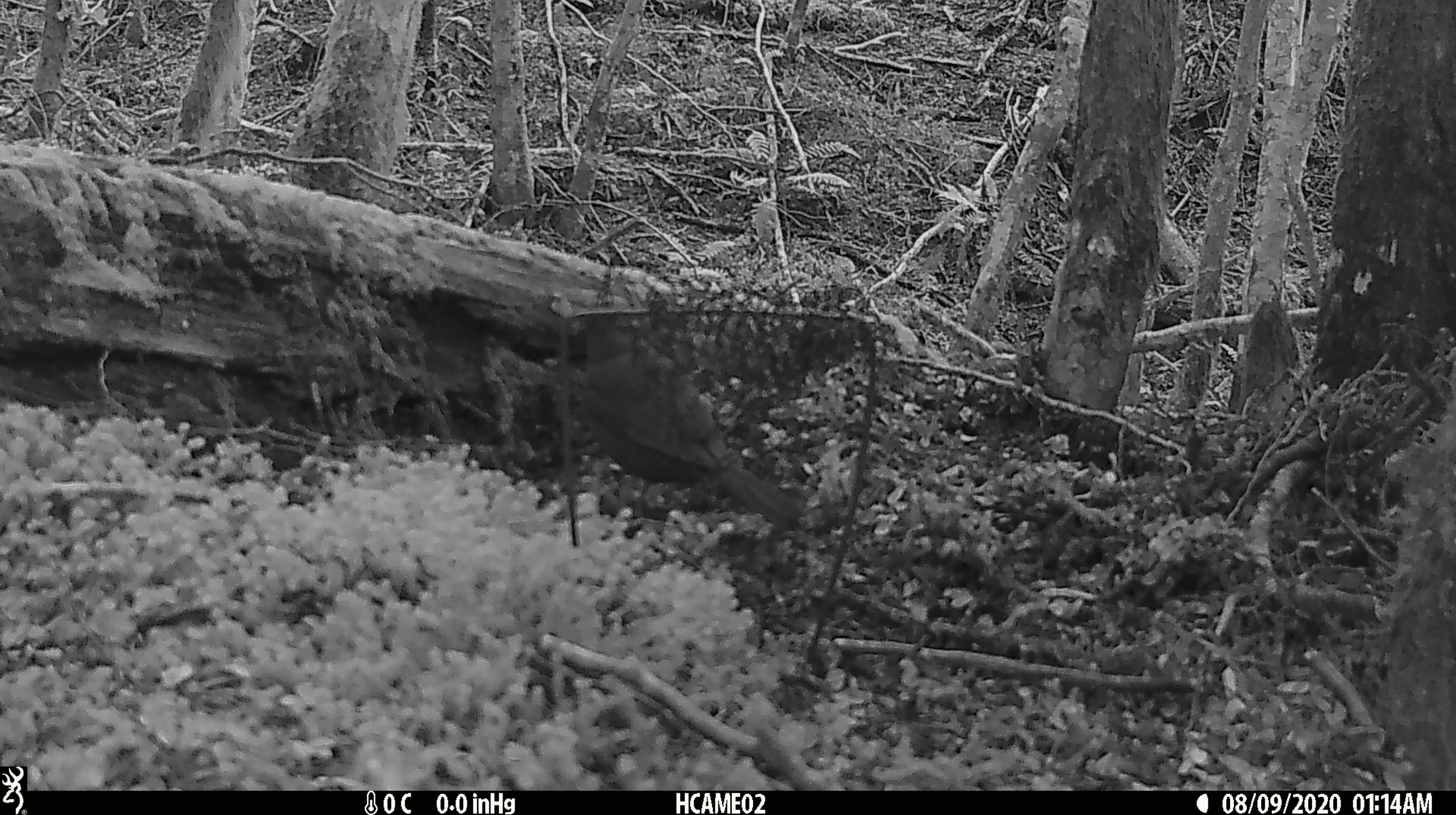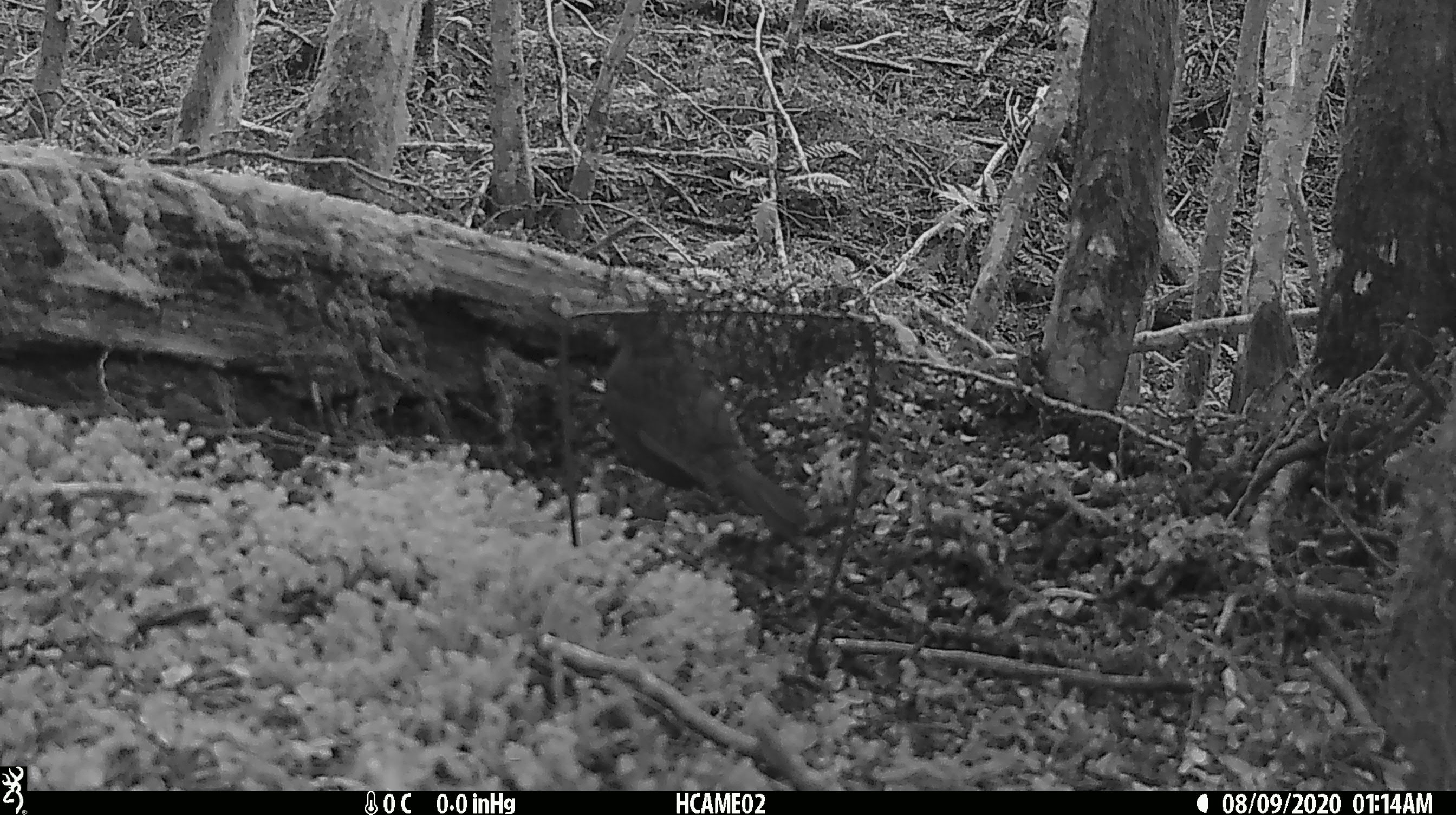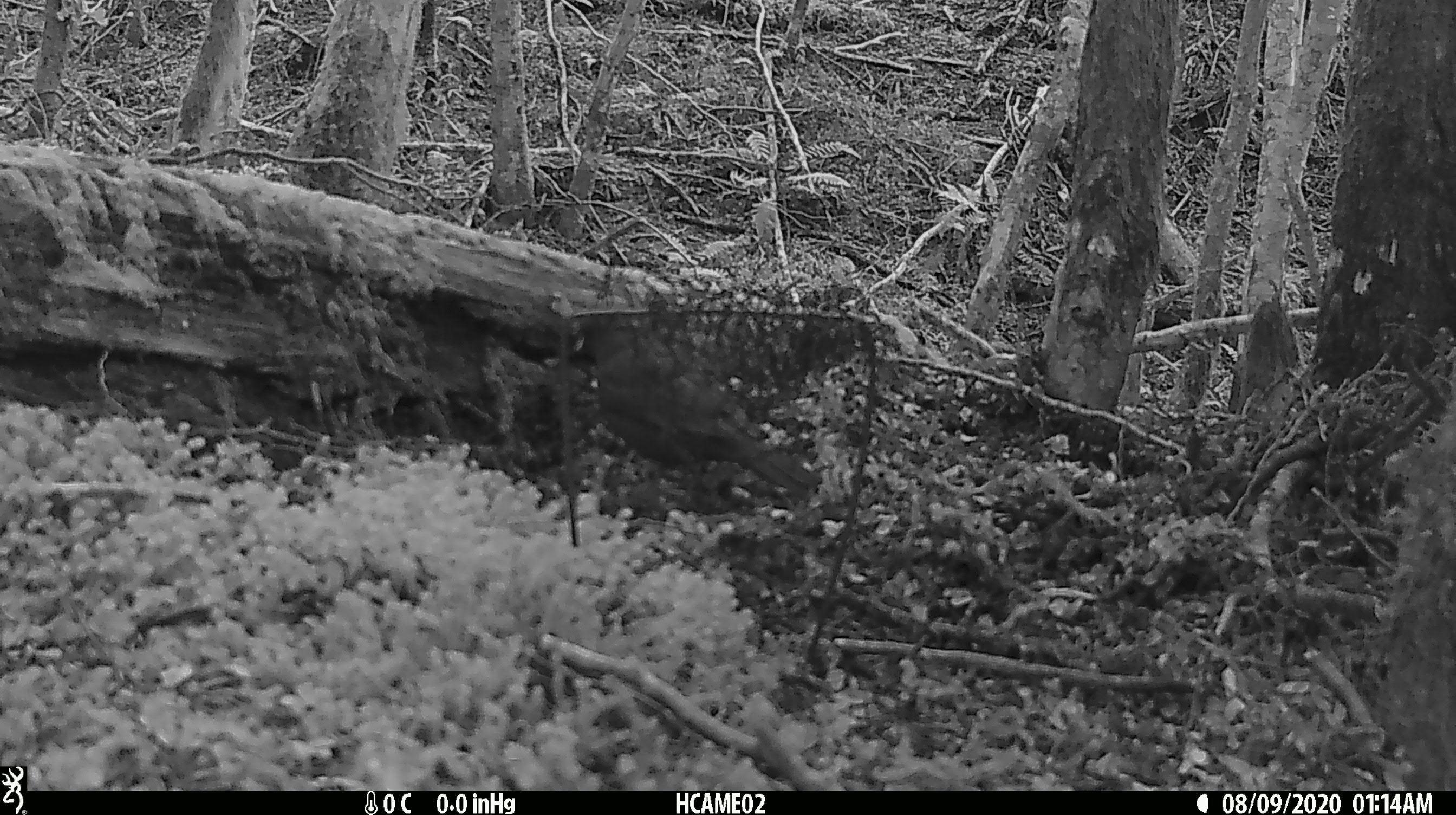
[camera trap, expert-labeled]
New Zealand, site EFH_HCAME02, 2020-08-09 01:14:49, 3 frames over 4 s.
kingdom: Animalia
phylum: Chordata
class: Aves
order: Passeriformes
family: Turdidae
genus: Turdus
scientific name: Turdus merula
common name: eurasian blackbird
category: blackbird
Blackbird (eurasian blackbird) (Turdus merula).